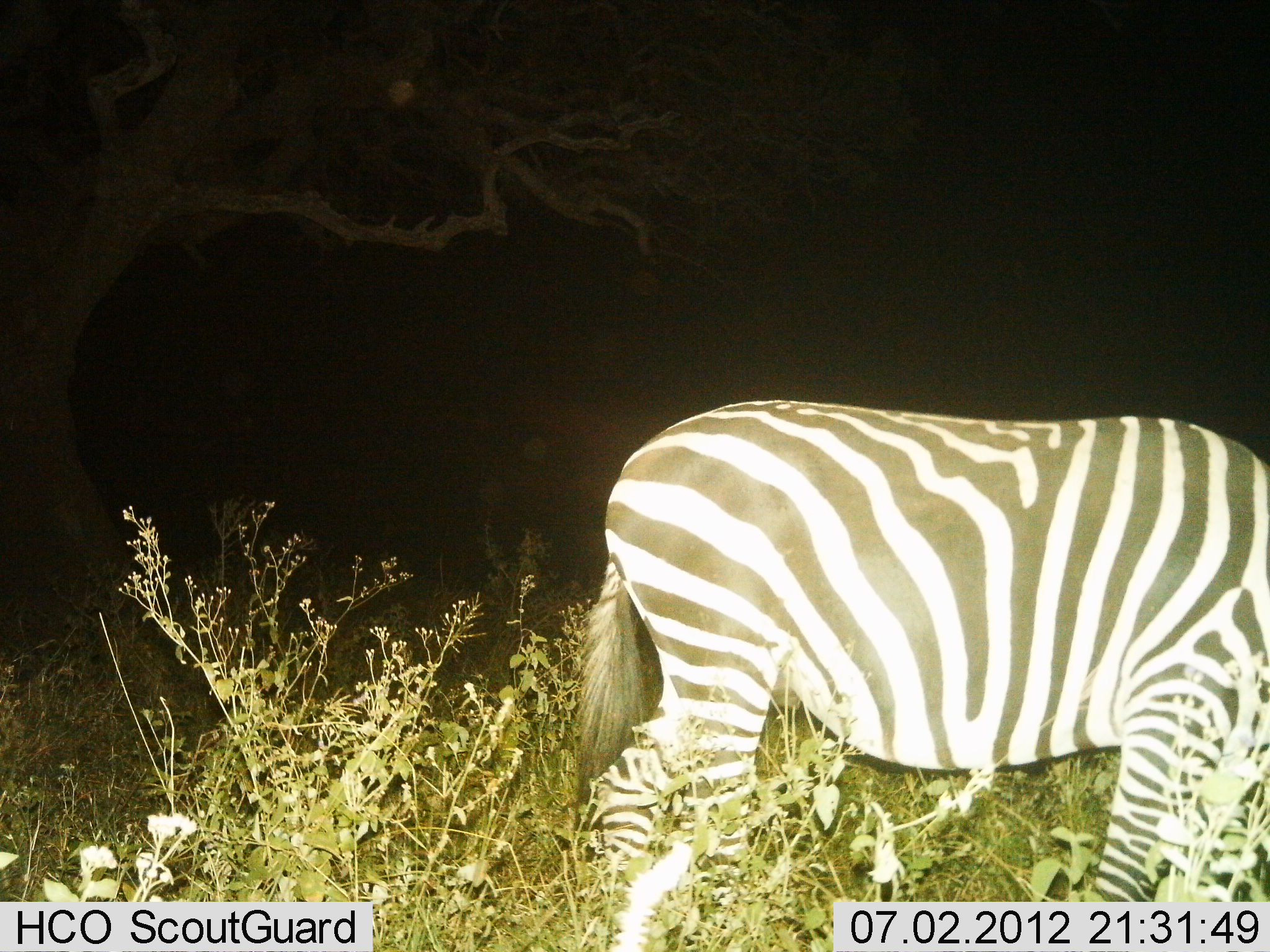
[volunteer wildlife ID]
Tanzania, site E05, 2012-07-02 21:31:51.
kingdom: Animalia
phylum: Chordata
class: Mammalia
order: Perissodactyla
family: Equidae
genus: Equus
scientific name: Equus quagga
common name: plains zebra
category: zebra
Zebra (plains zebra) (Equus quagga), count 1. Behavior (volunteer vote fractions): standing 40%, resting 0%, moving 0%, interacting 0%. Young present (vote fraction): 0%. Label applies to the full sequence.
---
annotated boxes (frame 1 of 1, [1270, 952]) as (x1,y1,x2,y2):
animal: (562,399,1270,952)